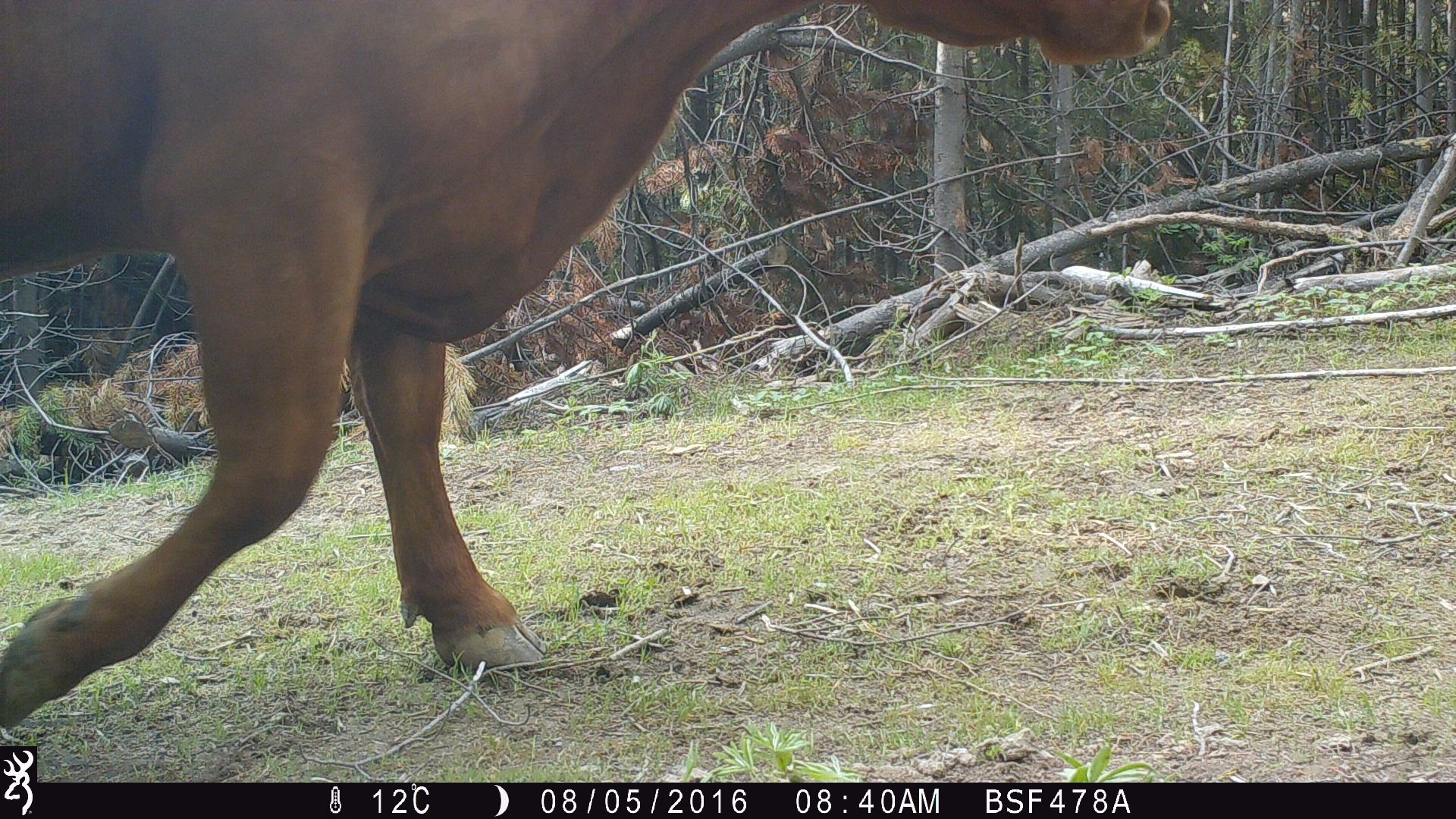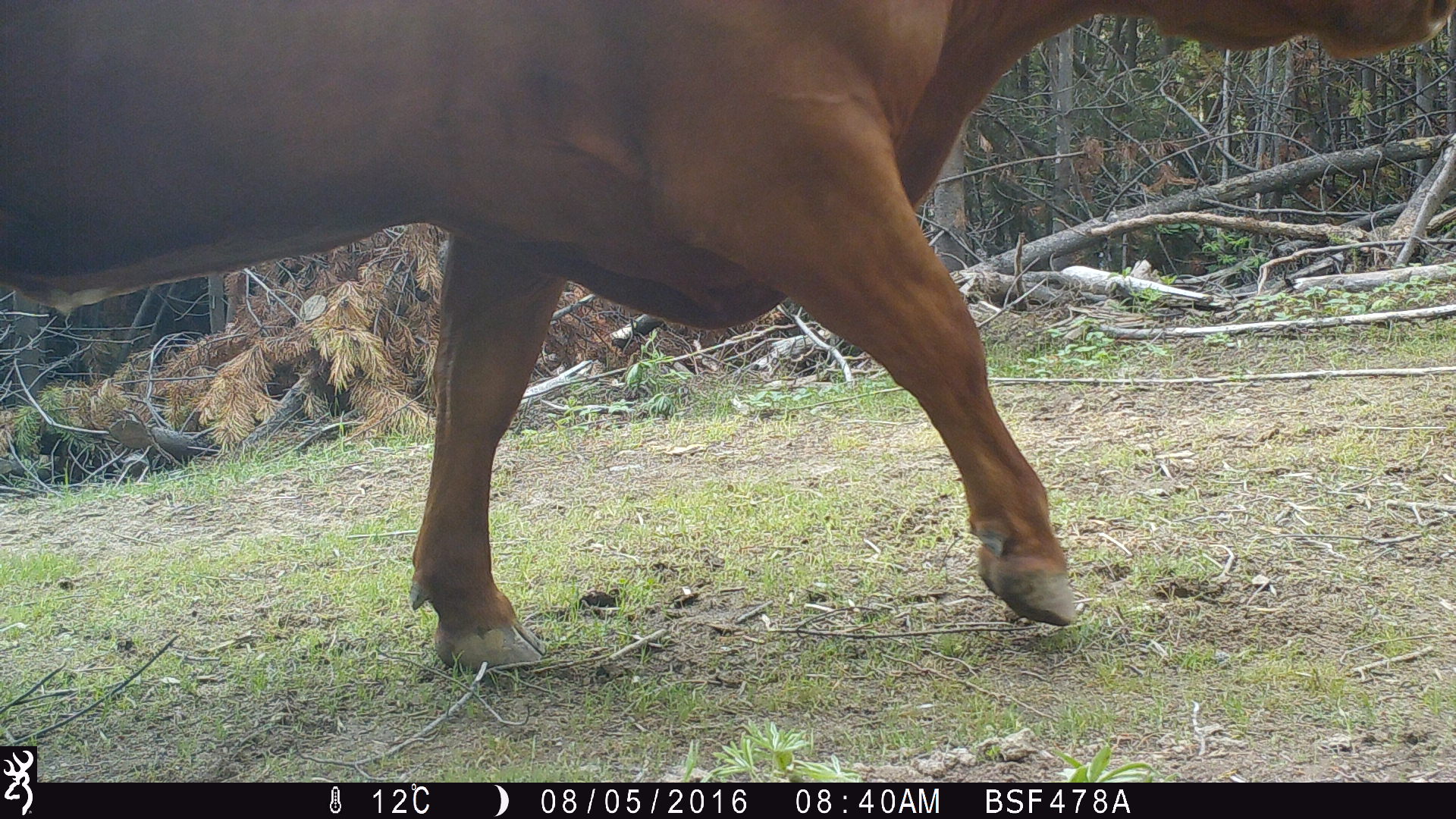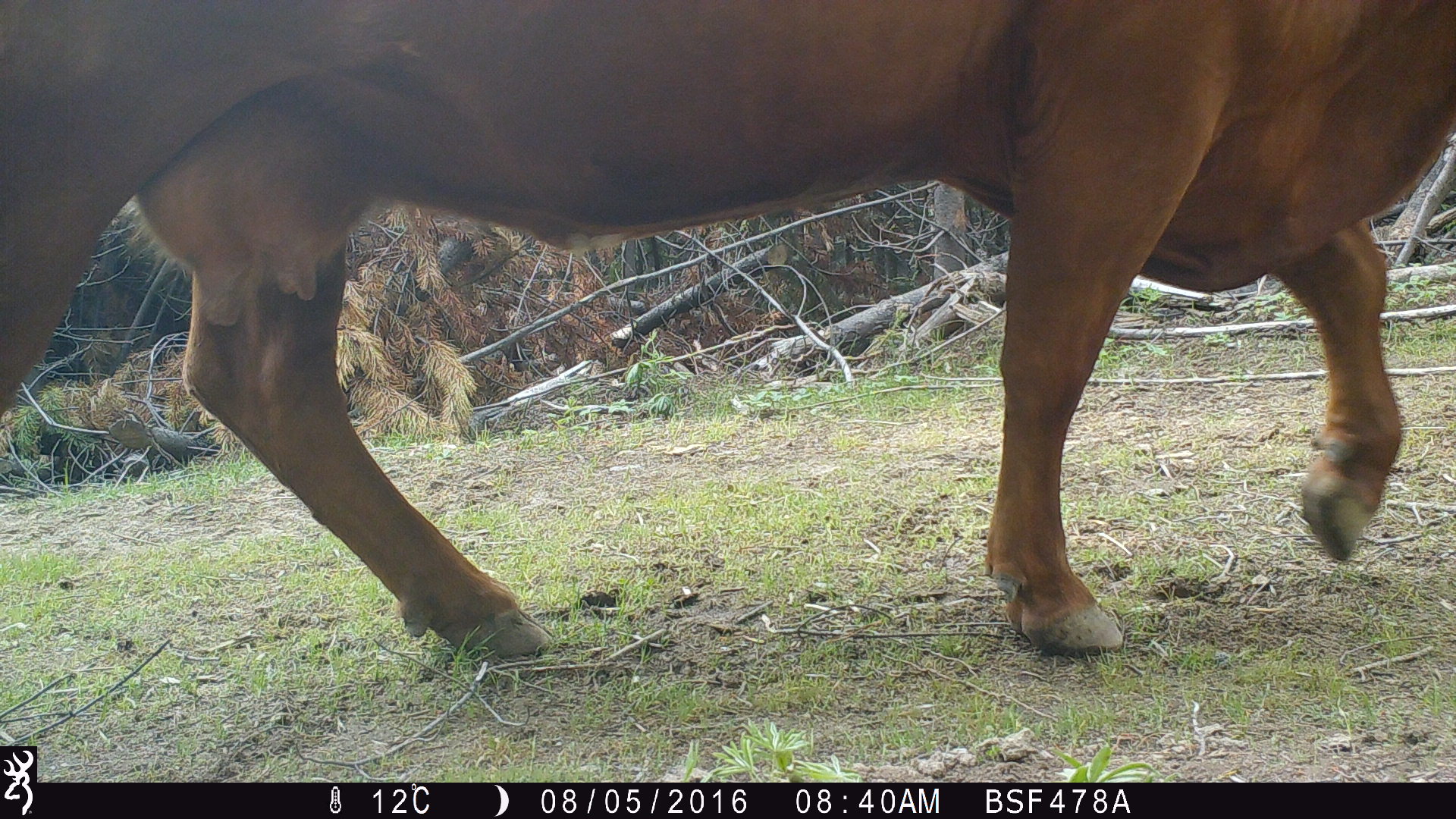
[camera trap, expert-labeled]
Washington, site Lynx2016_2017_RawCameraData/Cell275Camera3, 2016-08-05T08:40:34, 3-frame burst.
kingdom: Animalia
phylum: Chordata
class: Mammalia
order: Artiodactyla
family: Bovidae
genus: Bos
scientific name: Bos taurus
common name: domestic cattle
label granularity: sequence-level